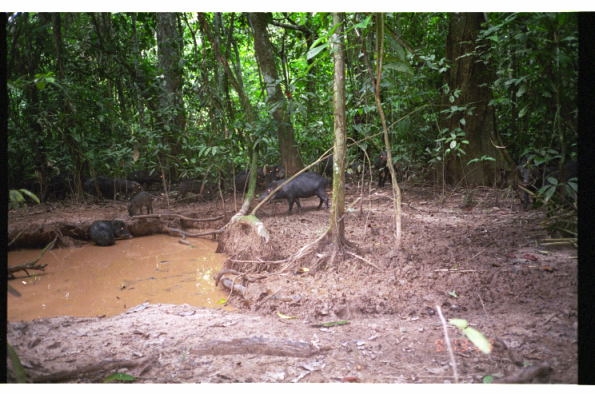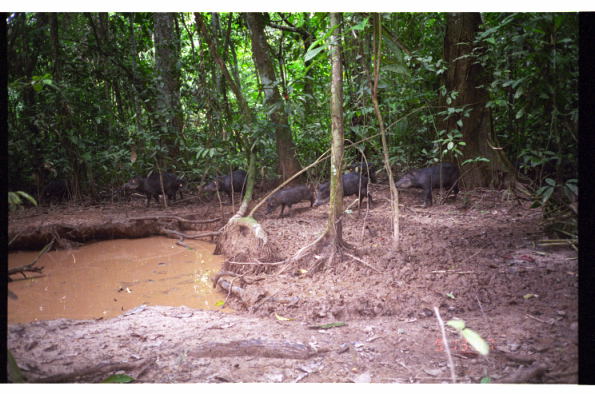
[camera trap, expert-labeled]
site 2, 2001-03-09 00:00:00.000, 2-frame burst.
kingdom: Animalia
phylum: Chordata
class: Mammalia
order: Artiodactyla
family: Tayassuidae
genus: Tayassu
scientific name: Tayassu pecari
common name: white-lipped peccary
Tayassu pecari (white-lipped peccary).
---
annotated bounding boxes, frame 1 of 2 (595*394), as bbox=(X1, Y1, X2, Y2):
tayassu pecari: bbox=(257, 171, 329, 214); bbox=(82, 176, 143, 201); bbox=(87, 219, 133, 247); bbox=(173, 179, 214, 204); bbox=(234, 165, 266, 194); bbox=(125, 168, 163, 190); bbox=(126, 191, 154, 217); bbox=(375, 149, 392, 188); bbox=(319, 149, 334, 178); bbox=(266, 163, 284, 183)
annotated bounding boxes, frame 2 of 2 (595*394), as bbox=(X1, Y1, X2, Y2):
tayassu pecari: bbox=(394, 162, 460, 209); bbox=(312, 171, 374, 210); bbox=(120, 171, 185, 208); bbox=(263, 185, 315, 219); bbox=(203, 168, 248, 204); bbox=(343, 162, 377, 185); bbox=(40, 180, 67, 206)